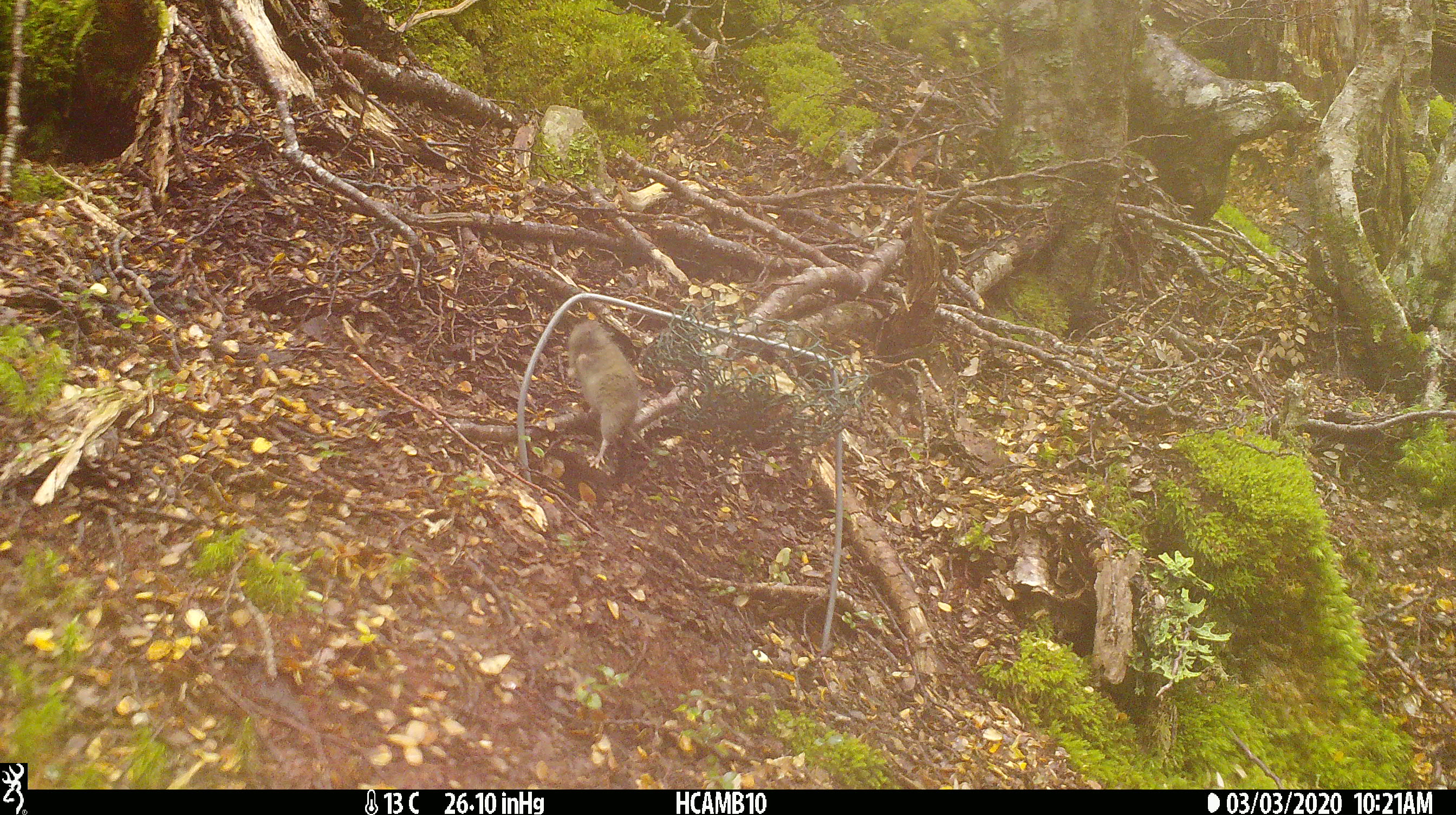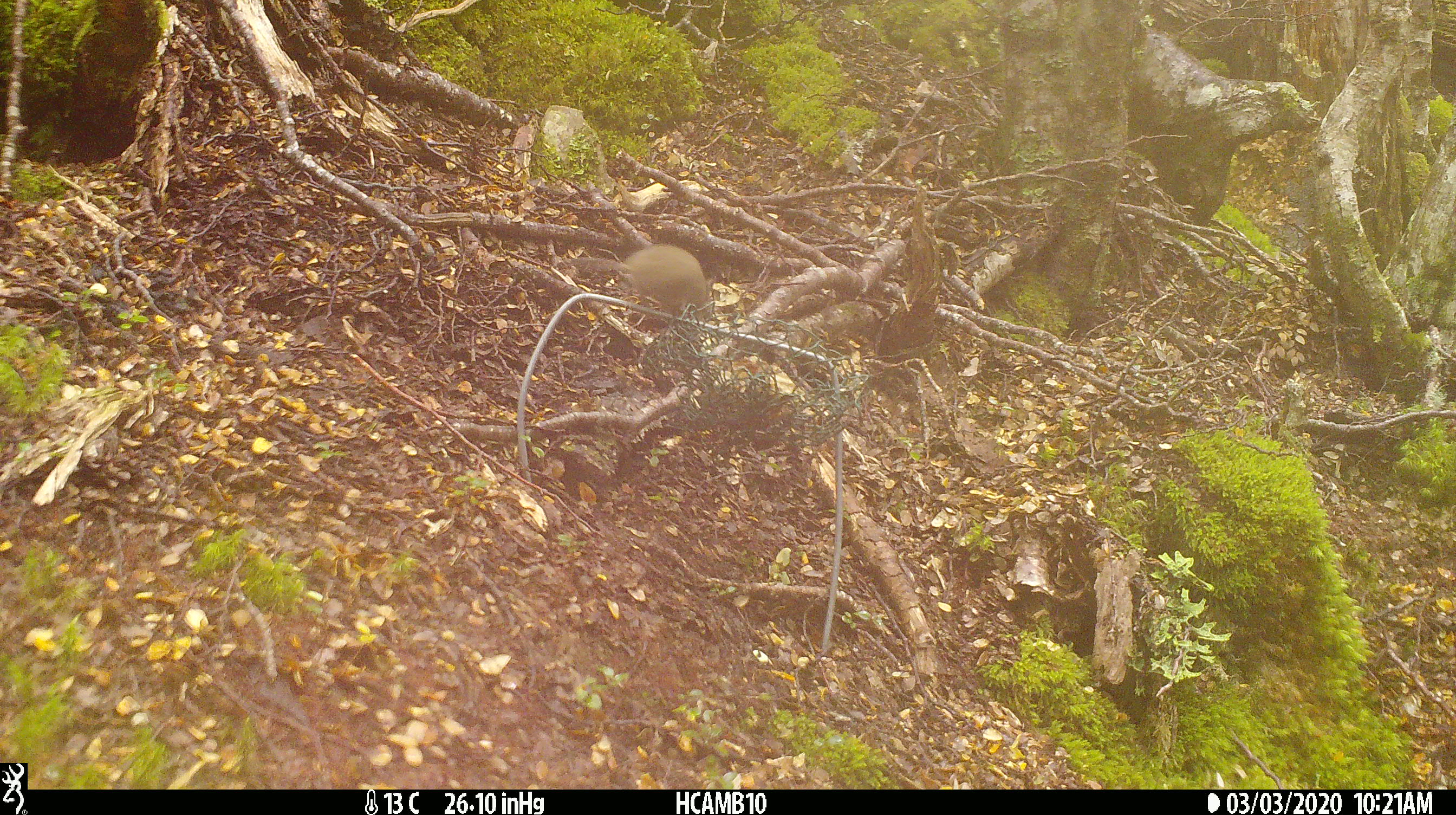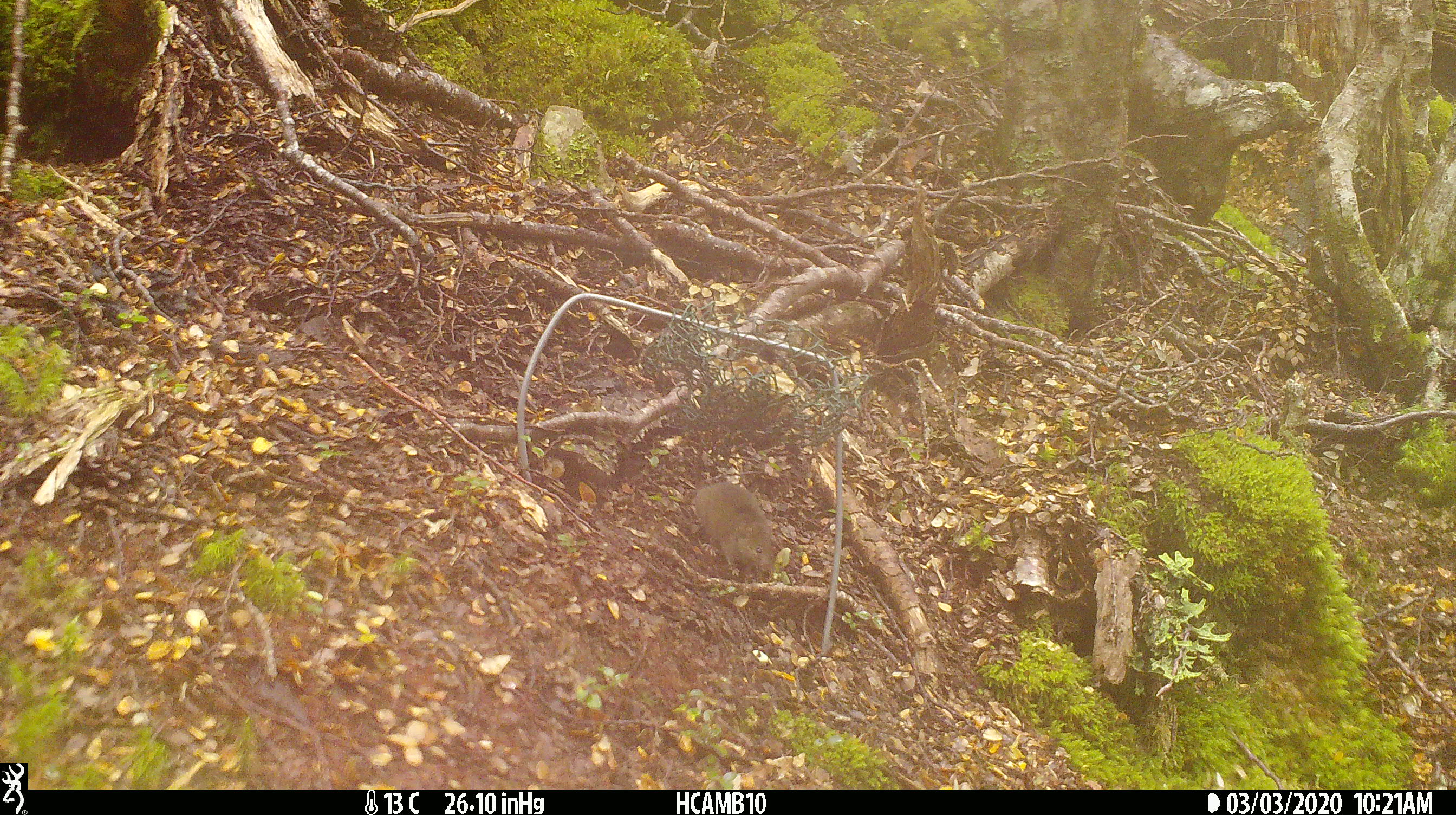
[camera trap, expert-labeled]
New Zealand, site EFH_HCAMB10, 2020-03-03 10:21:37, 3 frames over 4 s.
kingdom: Animalia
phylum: Chordata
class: Mammalia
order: Rodentia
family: Muridae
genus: Mus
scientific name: Mus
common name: mouse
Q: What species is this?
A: Mouse (Mus).